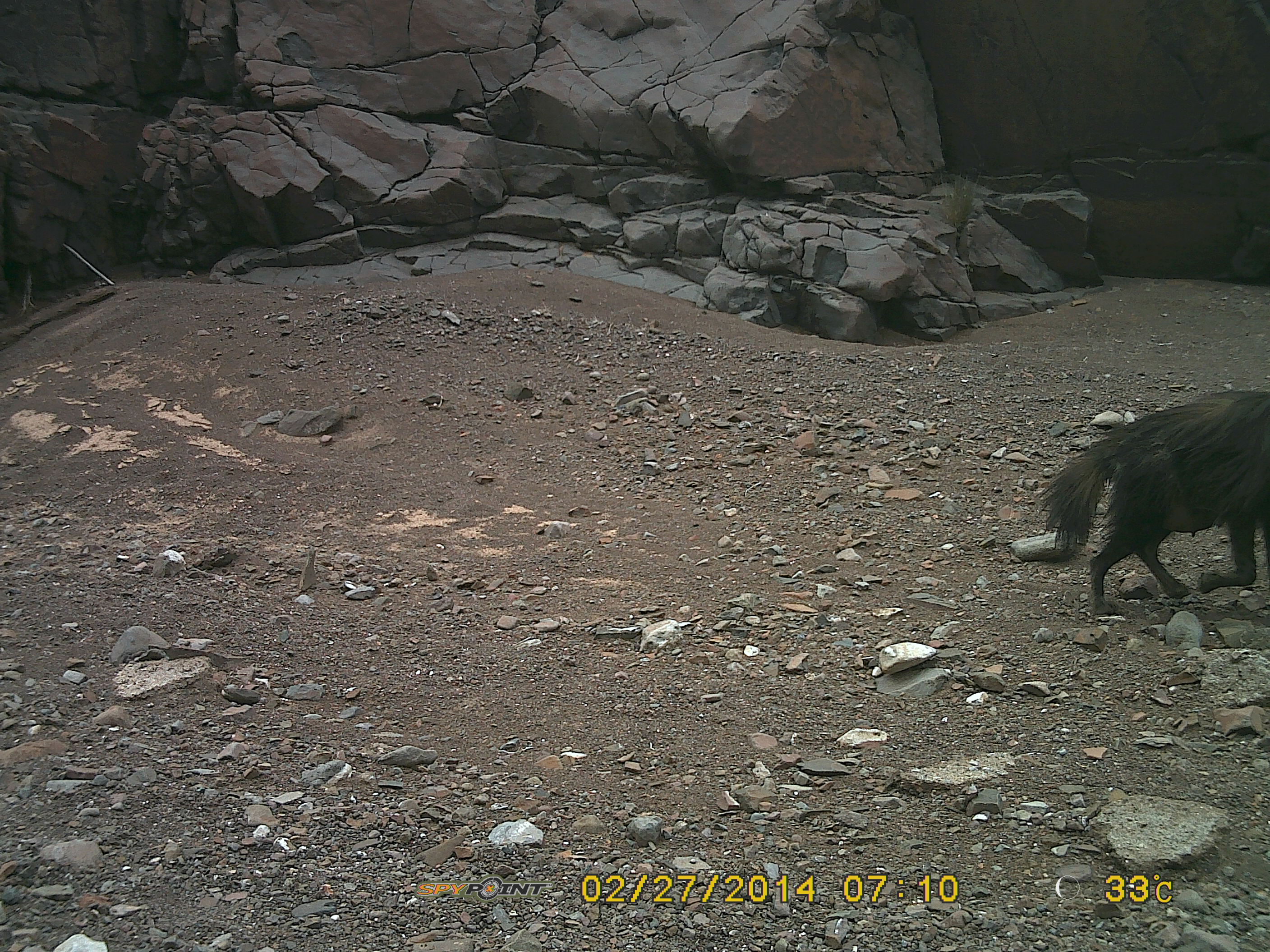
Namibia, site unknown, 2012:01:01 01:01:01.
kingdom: Animalia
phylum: Chordata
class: Mammalia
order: Carnivora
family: Hyaenidae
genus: Parahyaena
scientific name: Parahyaena brunnea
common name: brown hyena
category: hyaena brunnea